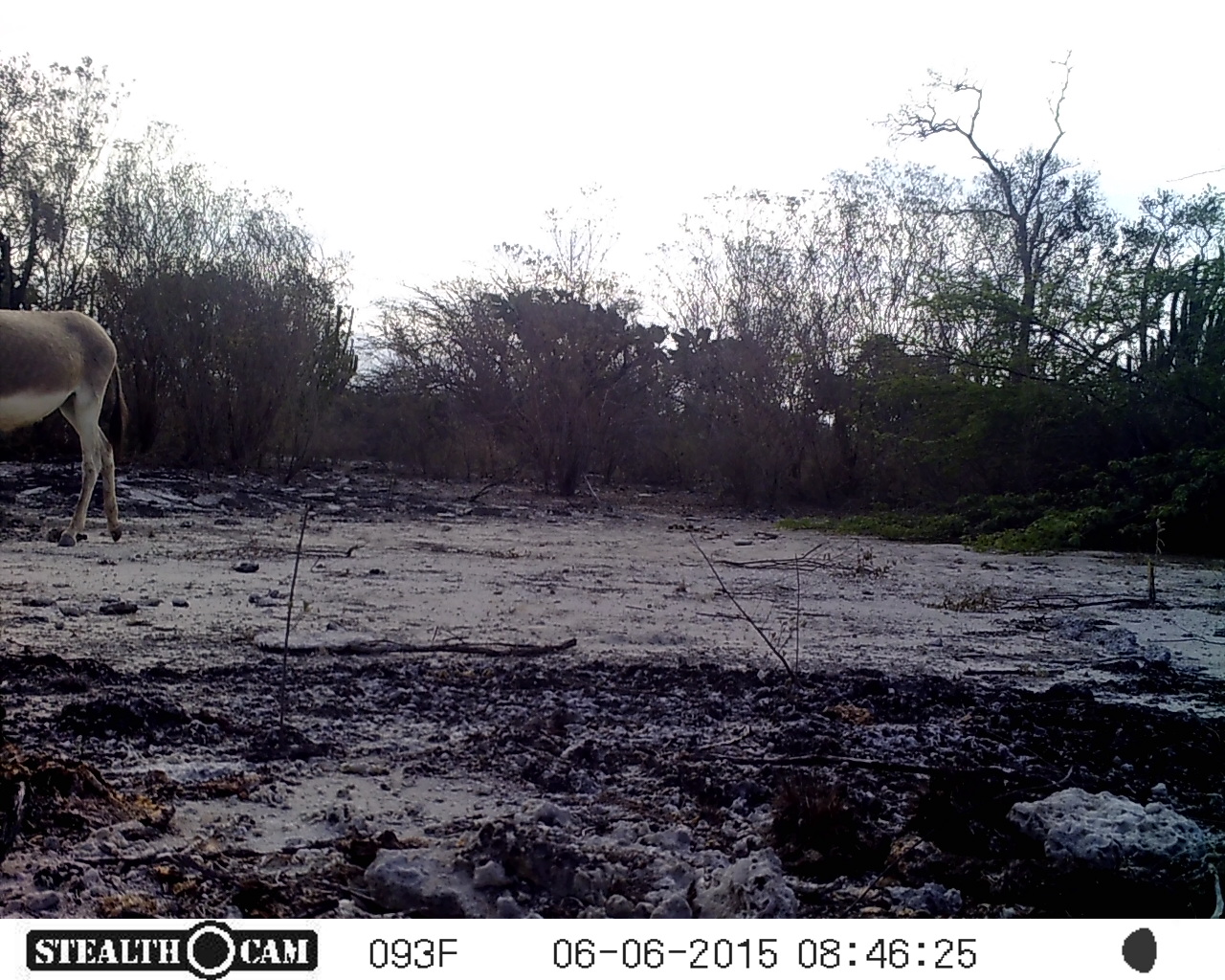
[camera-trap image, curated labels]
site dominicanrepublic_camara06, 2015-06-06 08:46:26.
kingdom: Animalia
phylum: Chordata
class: Mammalia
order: Perissodactyla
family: Equidae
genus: Equus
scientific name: Equus asinus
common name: donkey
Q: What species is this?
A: Donkey (Equus asinus).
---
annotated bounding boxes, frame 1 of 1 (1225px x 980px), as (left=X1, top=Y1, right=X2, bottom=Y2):
donkey: (left=1, top=302, right=125, bottom=546)